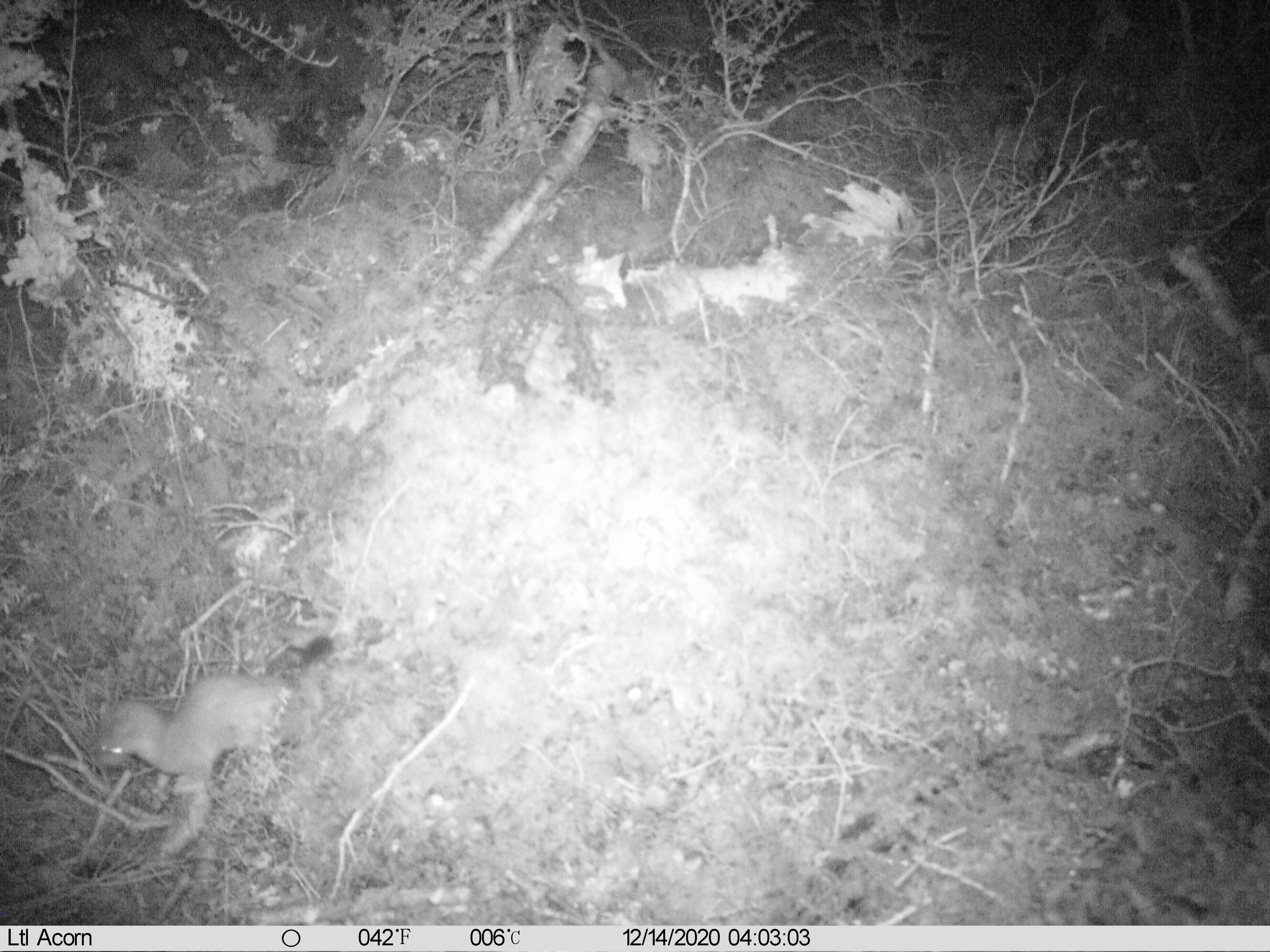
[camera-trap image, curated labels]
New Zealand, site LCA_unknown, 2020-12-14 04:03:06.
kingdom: Animalia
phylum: Chordata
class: Mammalia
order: Carnivora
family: Mustelidae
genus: Mustela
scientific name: Mustela erminea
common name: stoat